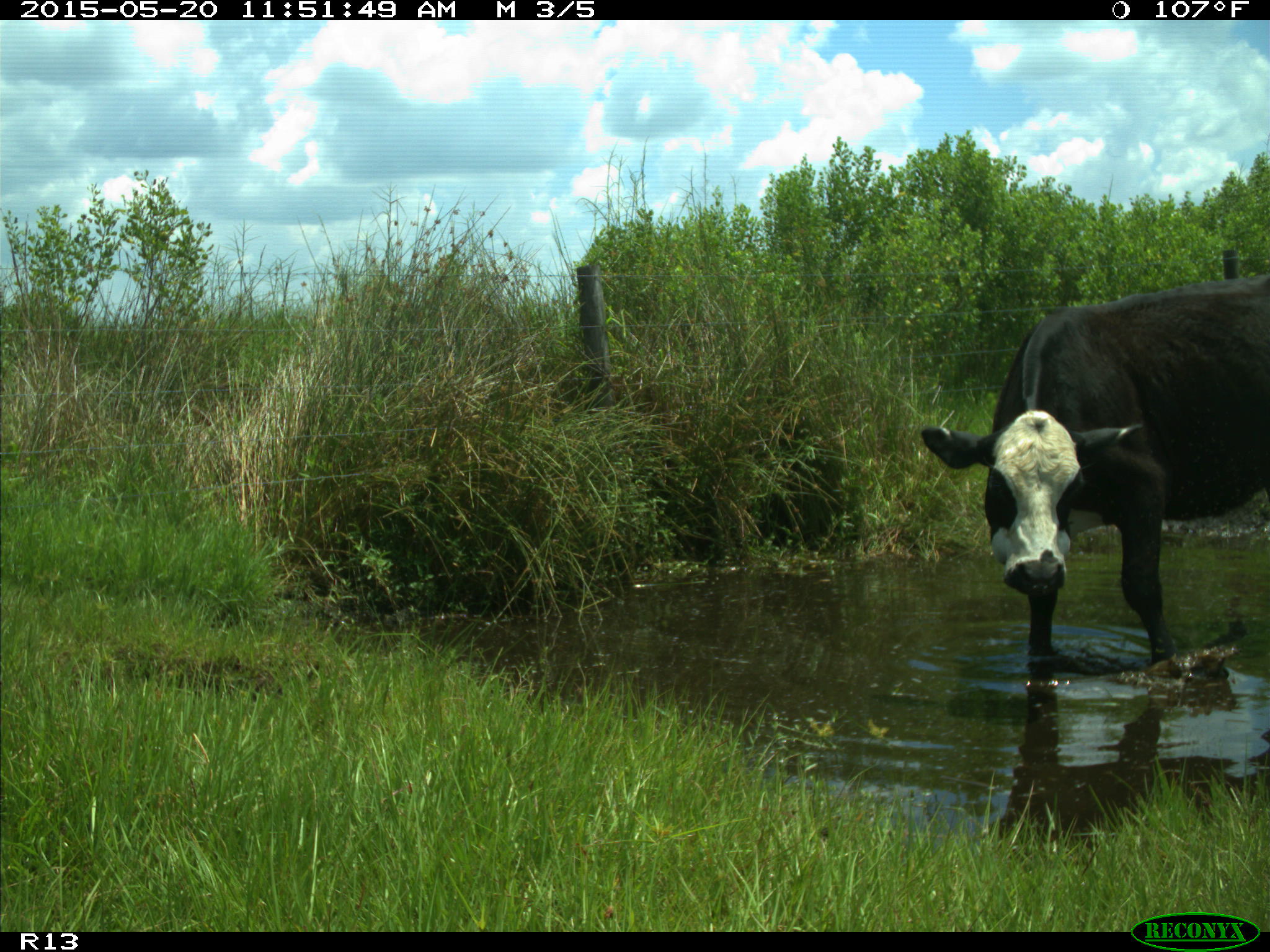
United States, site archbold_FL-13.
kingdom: Animalia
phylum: Chordata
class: Mammalia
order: Artiodactyla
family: Bovidae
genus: Bos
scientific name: Bos taurus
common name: domestic cow